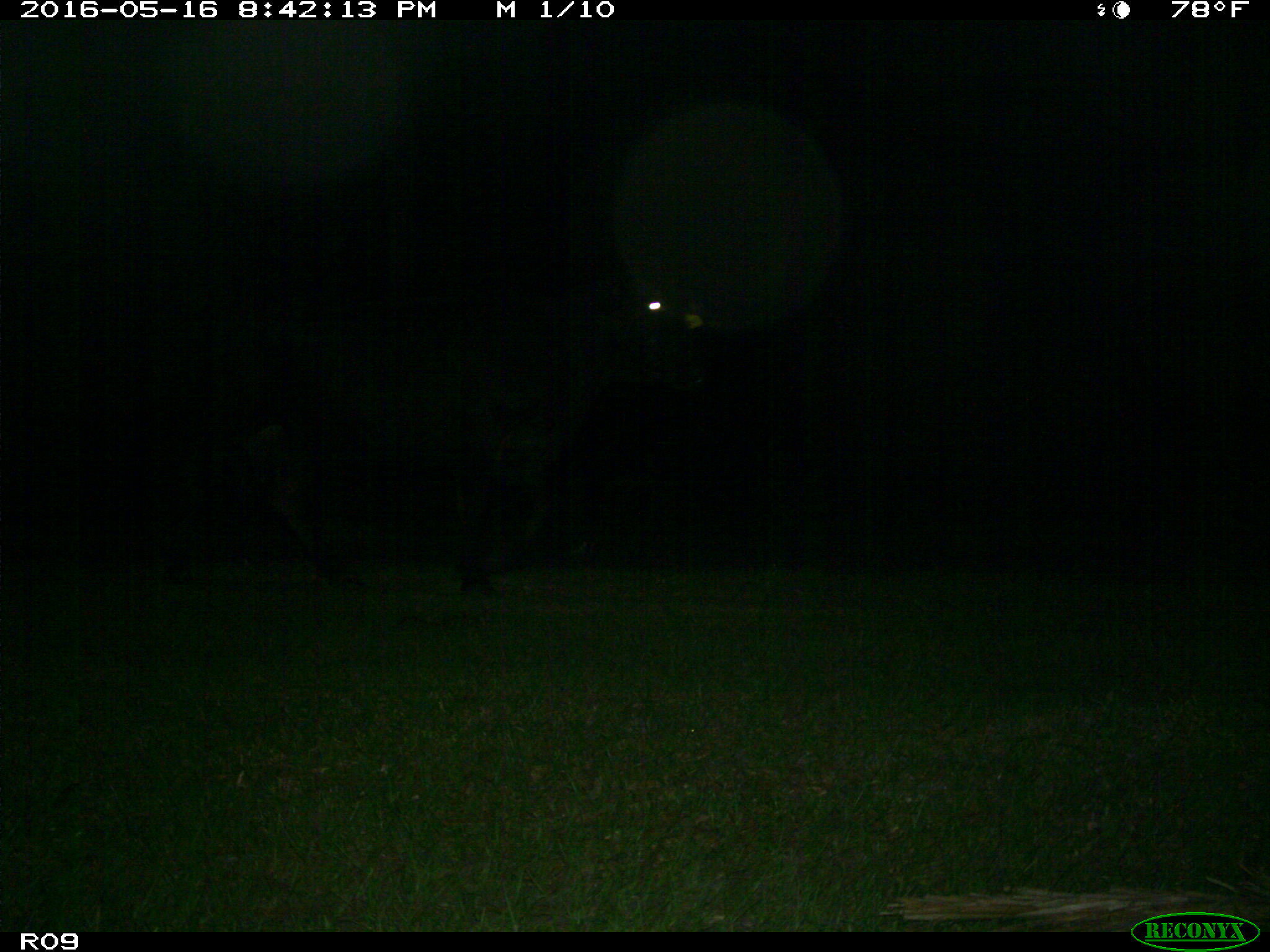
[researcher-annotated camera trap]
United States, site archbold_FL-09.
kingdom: Animalia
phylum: Chordata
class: Mammalia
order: Artiodactyla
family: Bovidae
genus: Bos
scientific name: Bos taurus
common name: domestic cow